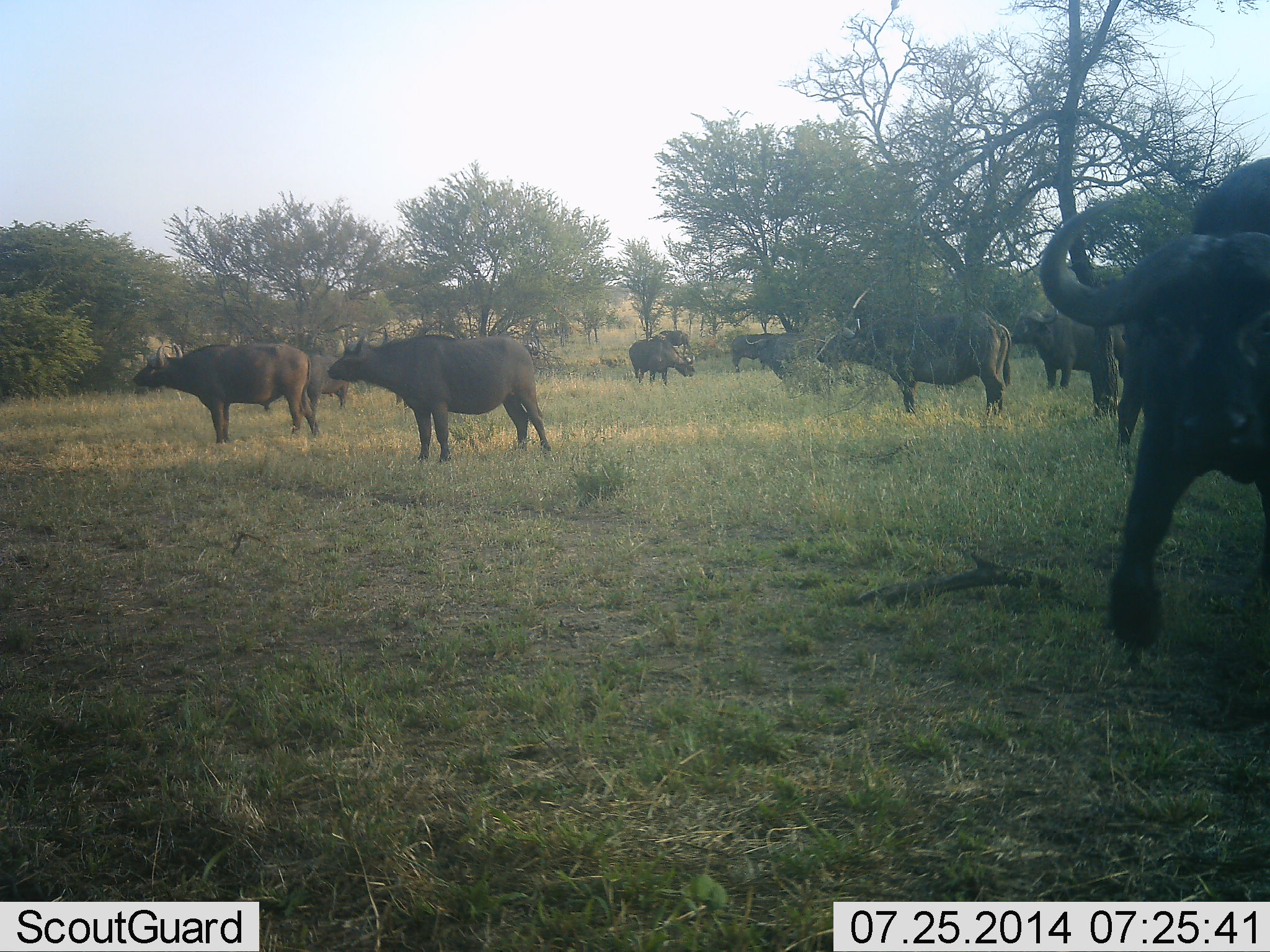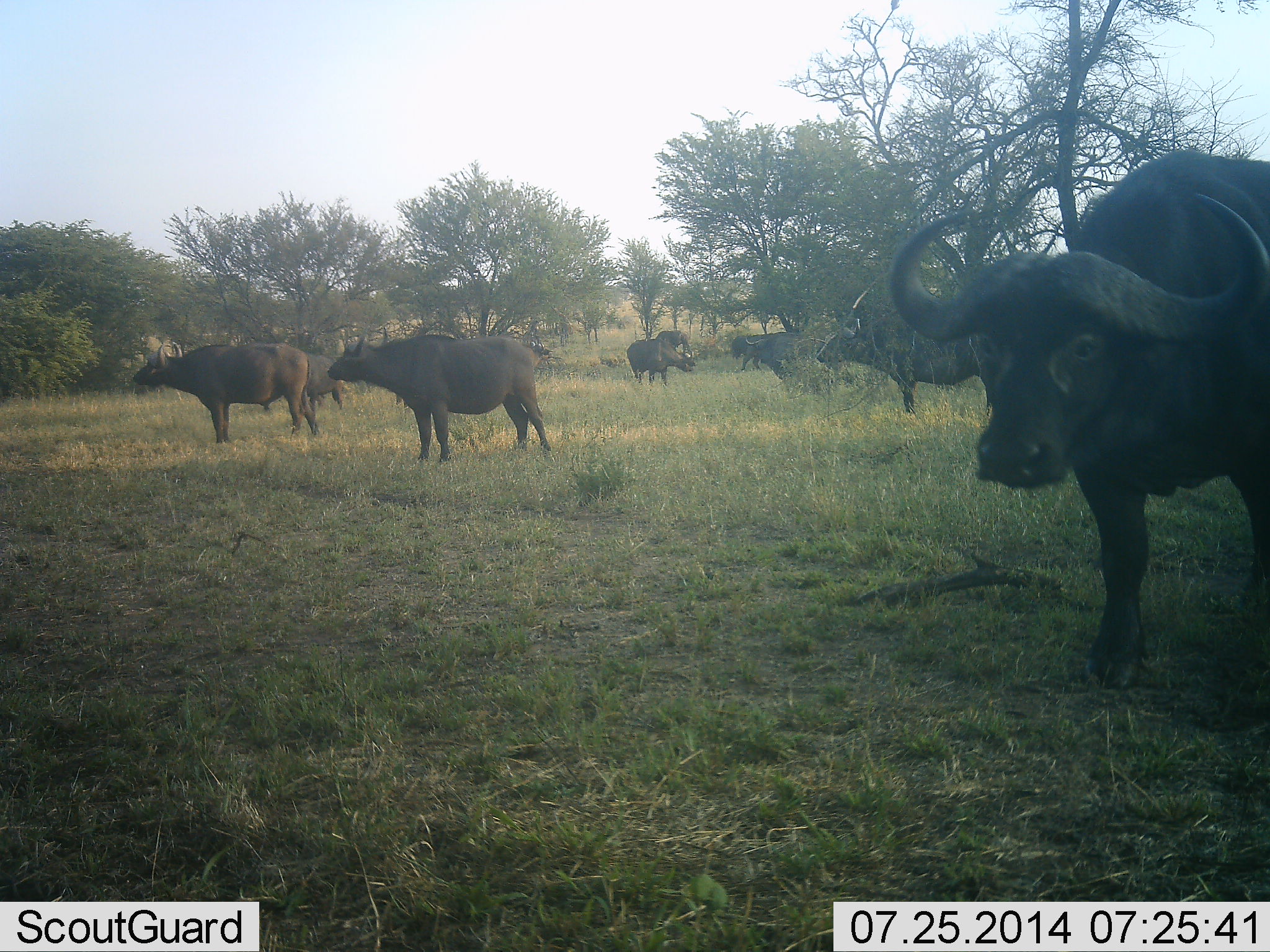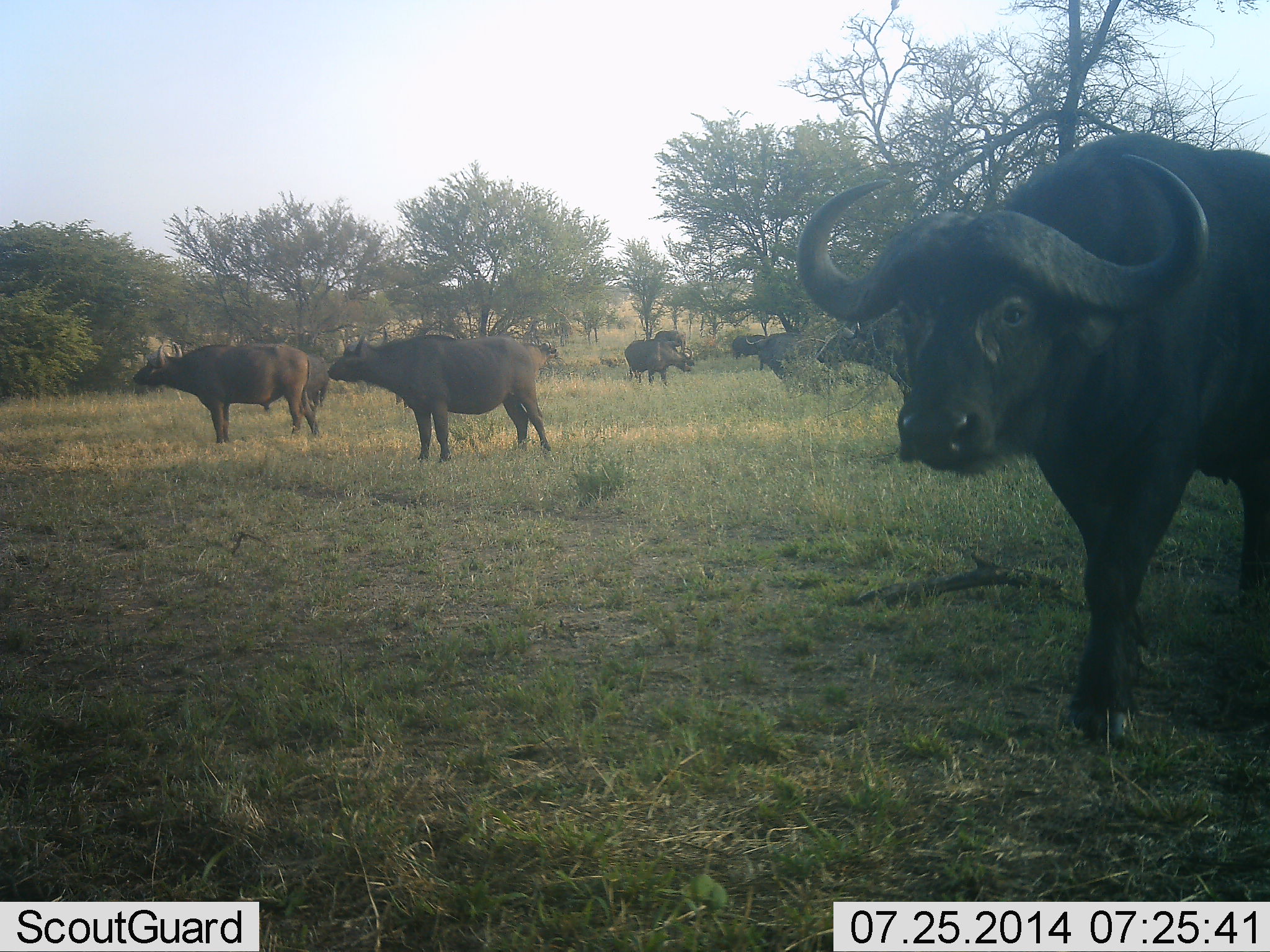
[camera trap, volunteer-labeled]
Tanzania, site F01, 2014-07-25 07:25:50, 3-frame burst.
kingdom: Animalia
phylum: Chordata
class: Mammalia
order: Artiodactyla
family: Bovidae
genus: Syncerus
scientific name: Syncerus caffer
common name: cape buffalo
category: buffalo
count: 9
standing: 90%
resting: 0%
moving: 70%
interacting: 0%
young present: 0%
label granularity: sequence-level